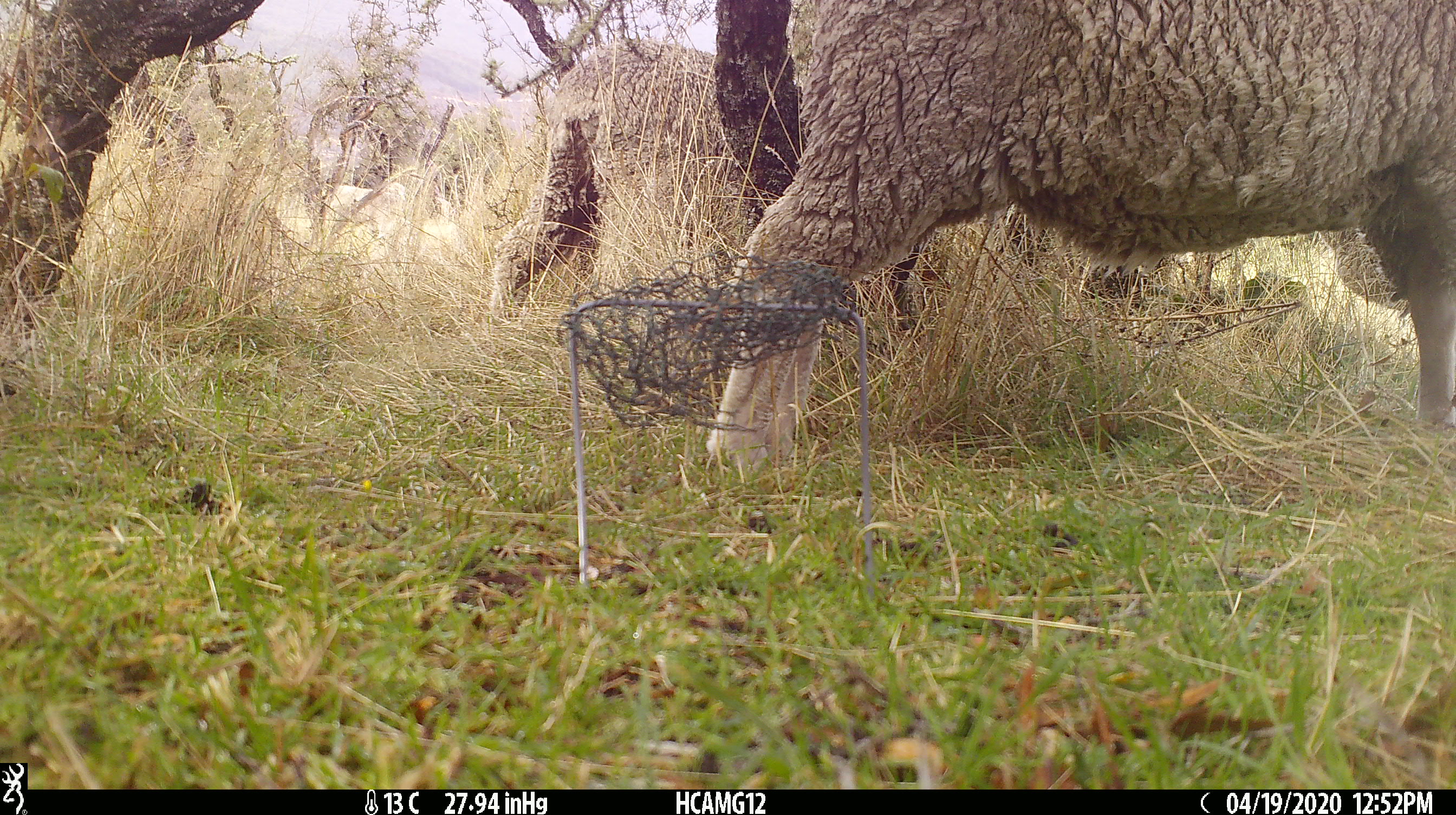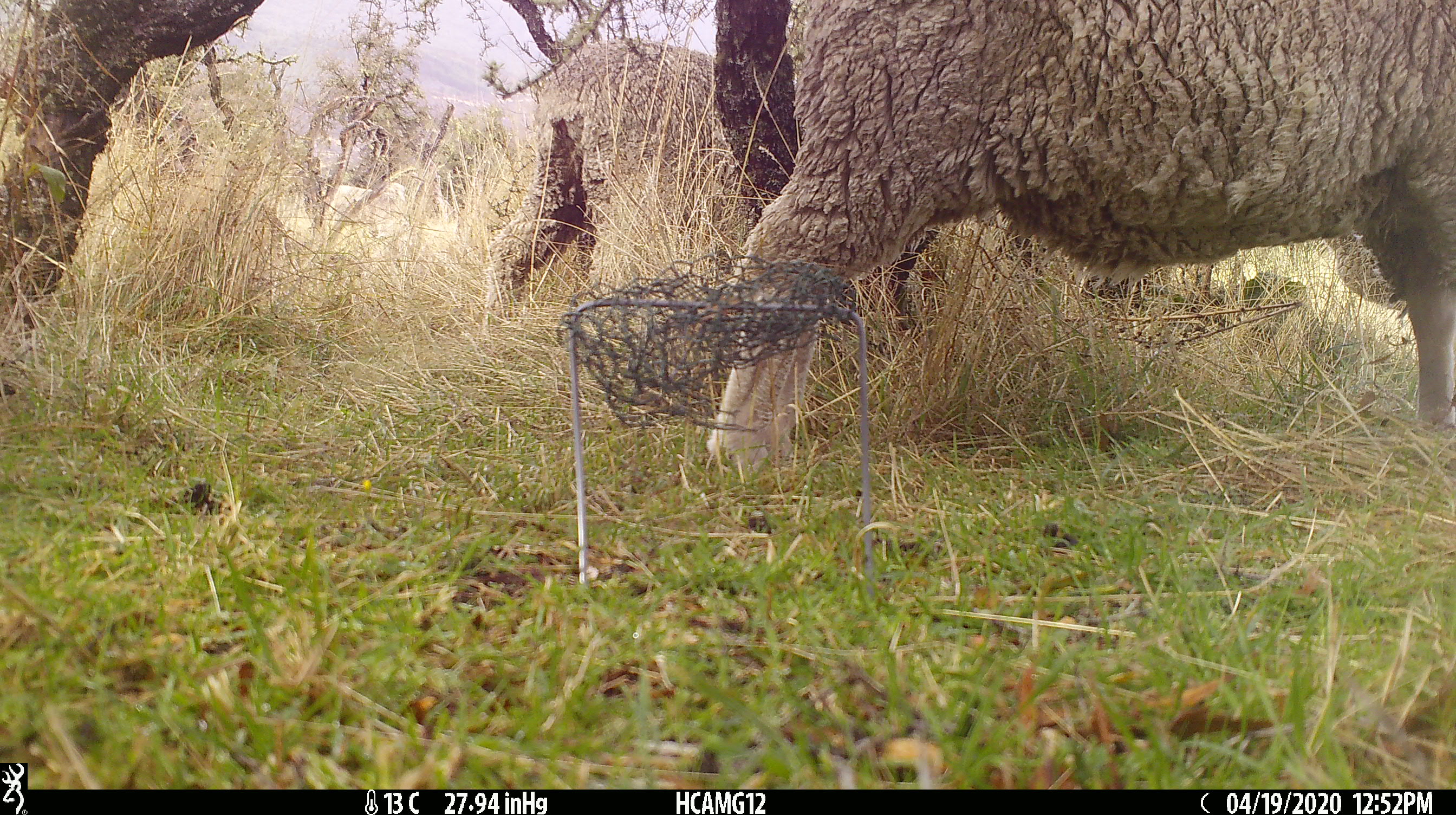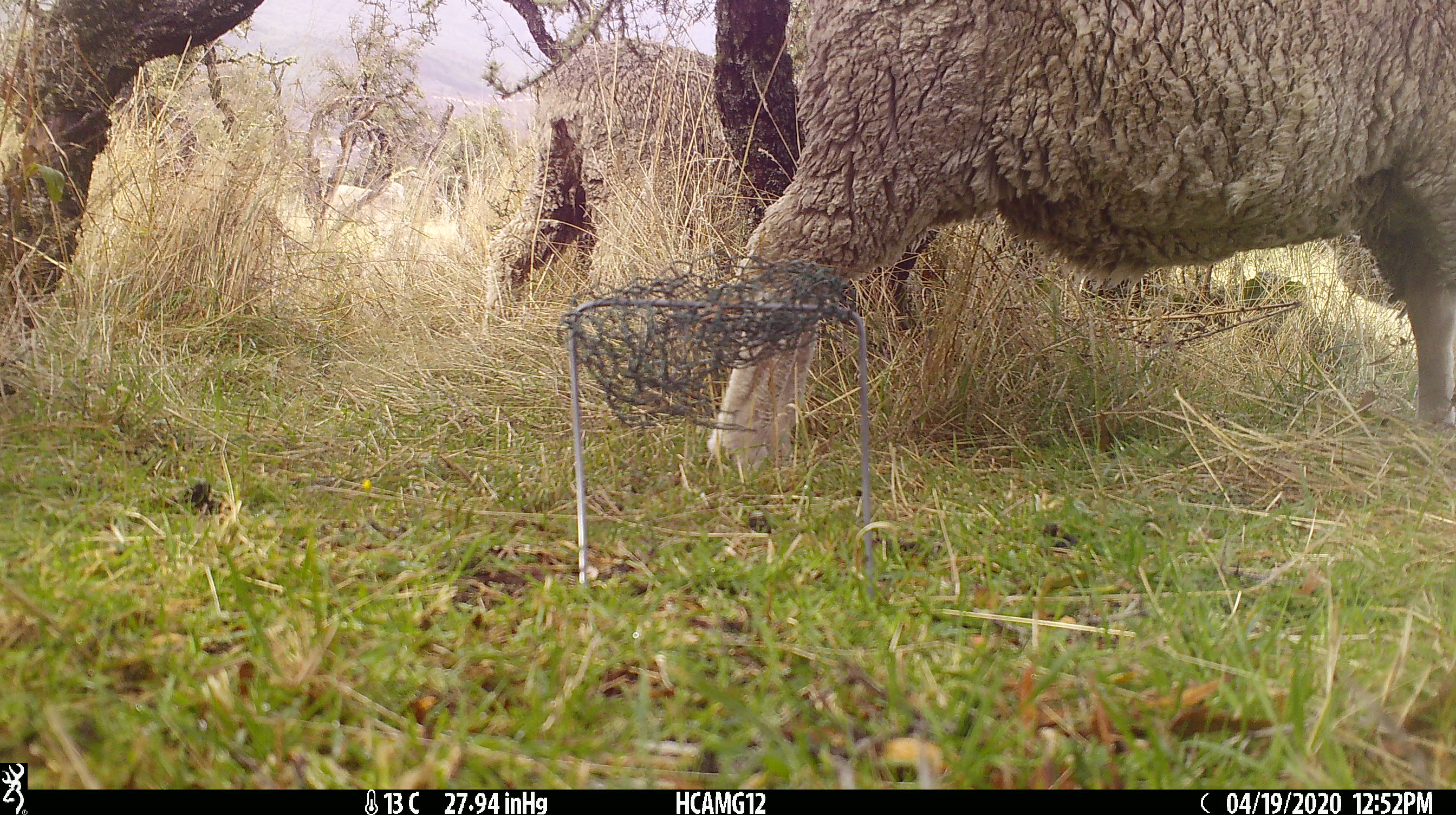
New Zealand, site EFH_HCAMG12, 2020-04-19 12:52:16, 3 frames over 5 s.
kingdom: Animalia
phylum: Chordata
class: Mammalia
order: Artiodactyla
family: Bovidae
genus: Ovis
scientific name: Ovis aries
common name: domestic sheep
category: sheep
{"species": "sheep (domestic sheep) (Ovis aries)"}